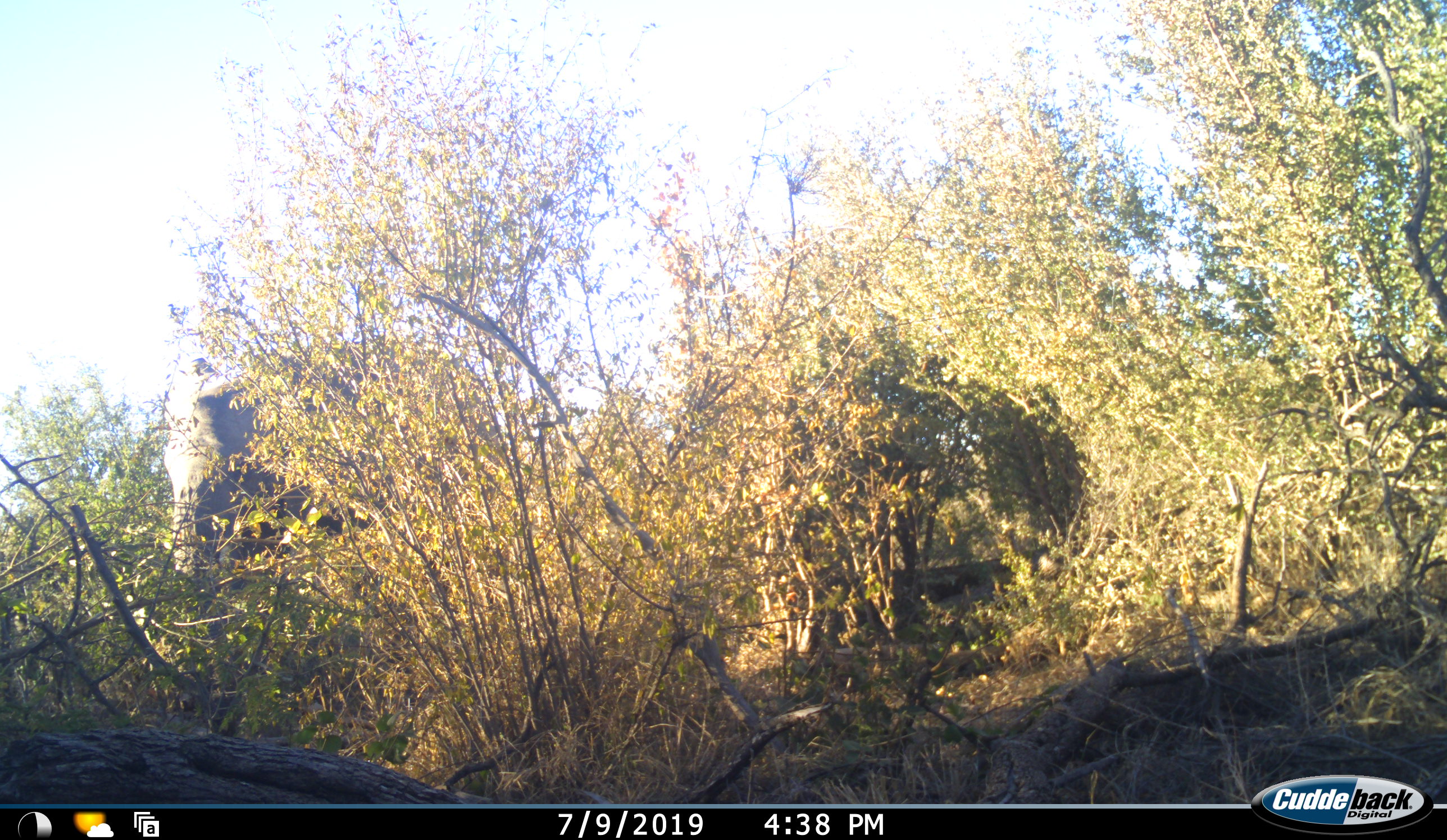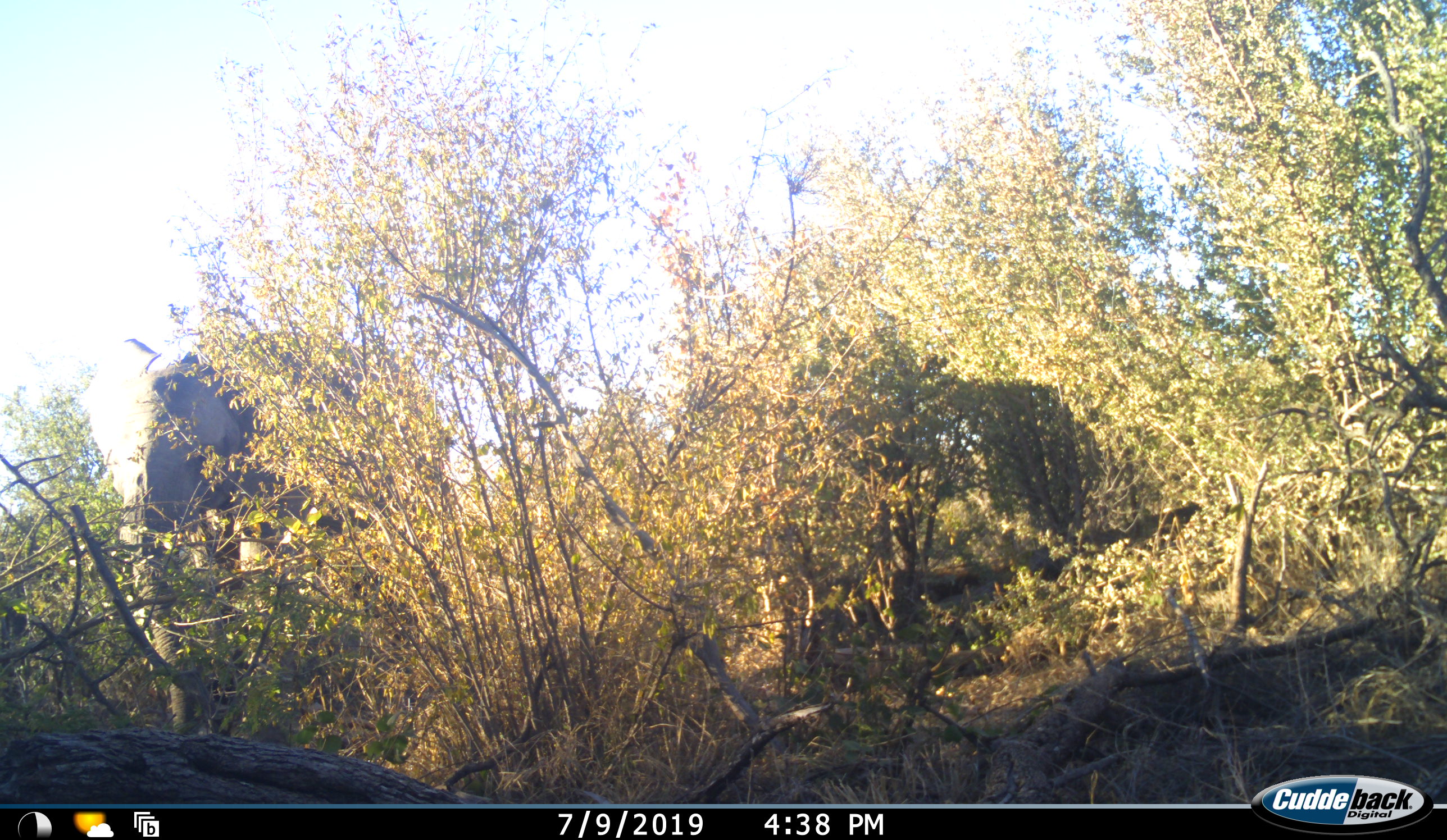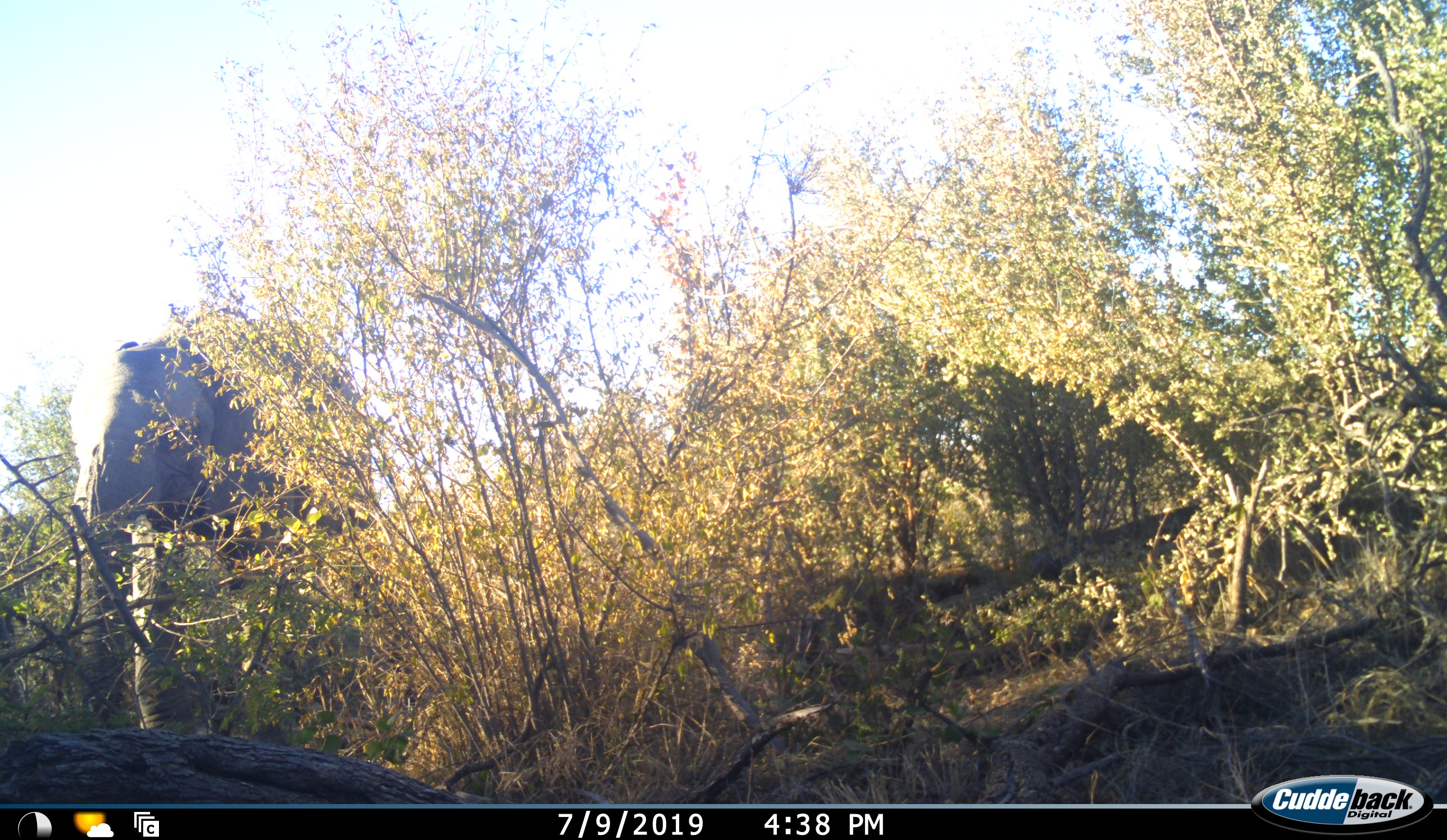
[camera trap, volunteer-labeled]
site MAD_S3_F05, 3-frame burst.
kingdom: Animalia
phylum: Chordata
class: Mammalia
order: Proboscidea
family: Elephantidae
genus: Loxodonta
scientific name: Loxodonta africana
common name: african bush elephant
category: elephant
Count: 1.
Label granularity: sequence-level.